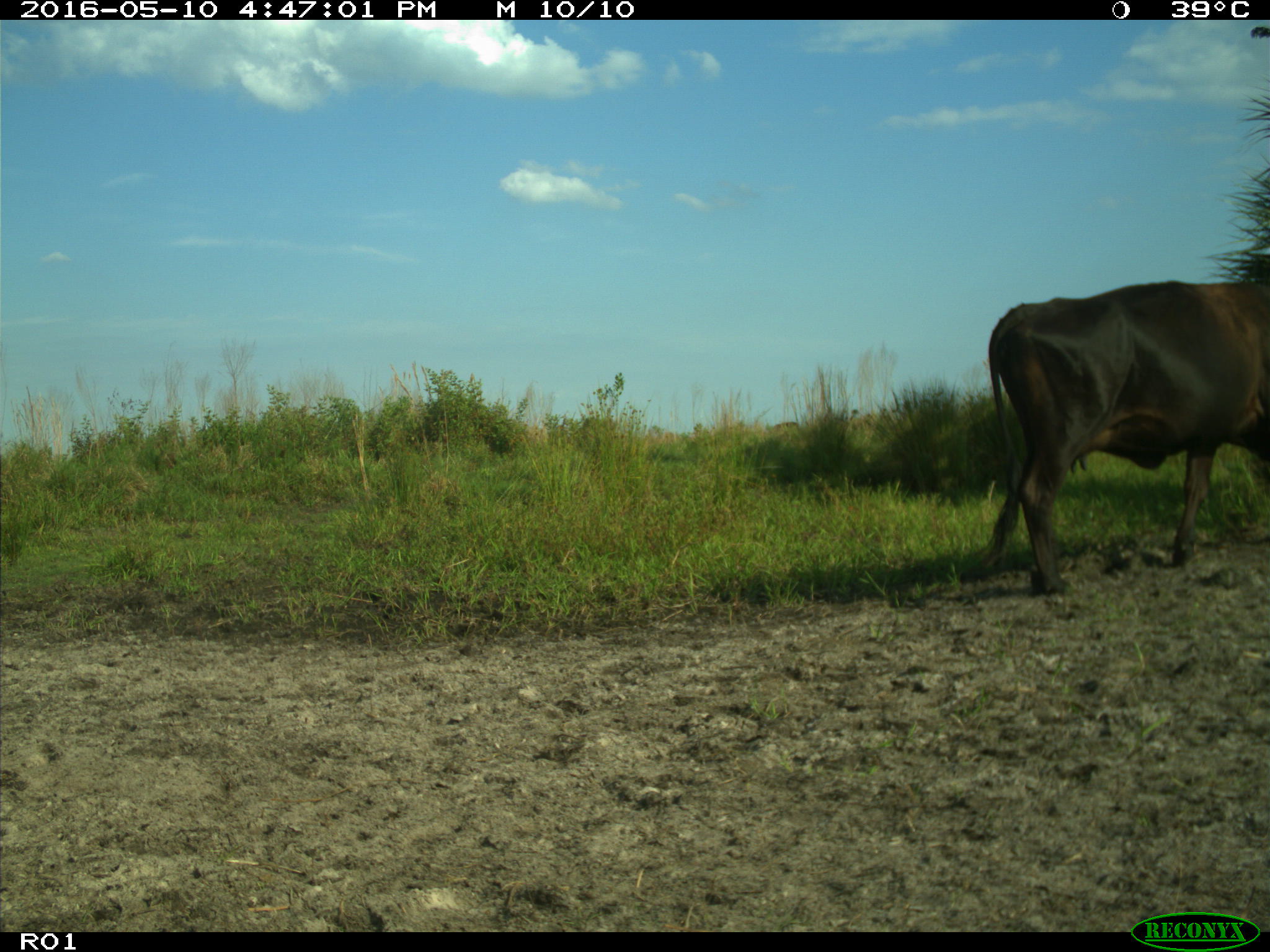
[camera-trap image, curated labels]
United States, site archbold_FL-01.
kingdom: Animalia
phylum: Chordata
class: Mammalia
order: Artiodactyla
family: Bovidae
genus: Bos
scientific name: Bos taurus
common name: domestic cow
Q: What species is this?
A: Bos taurus (domestic cow).